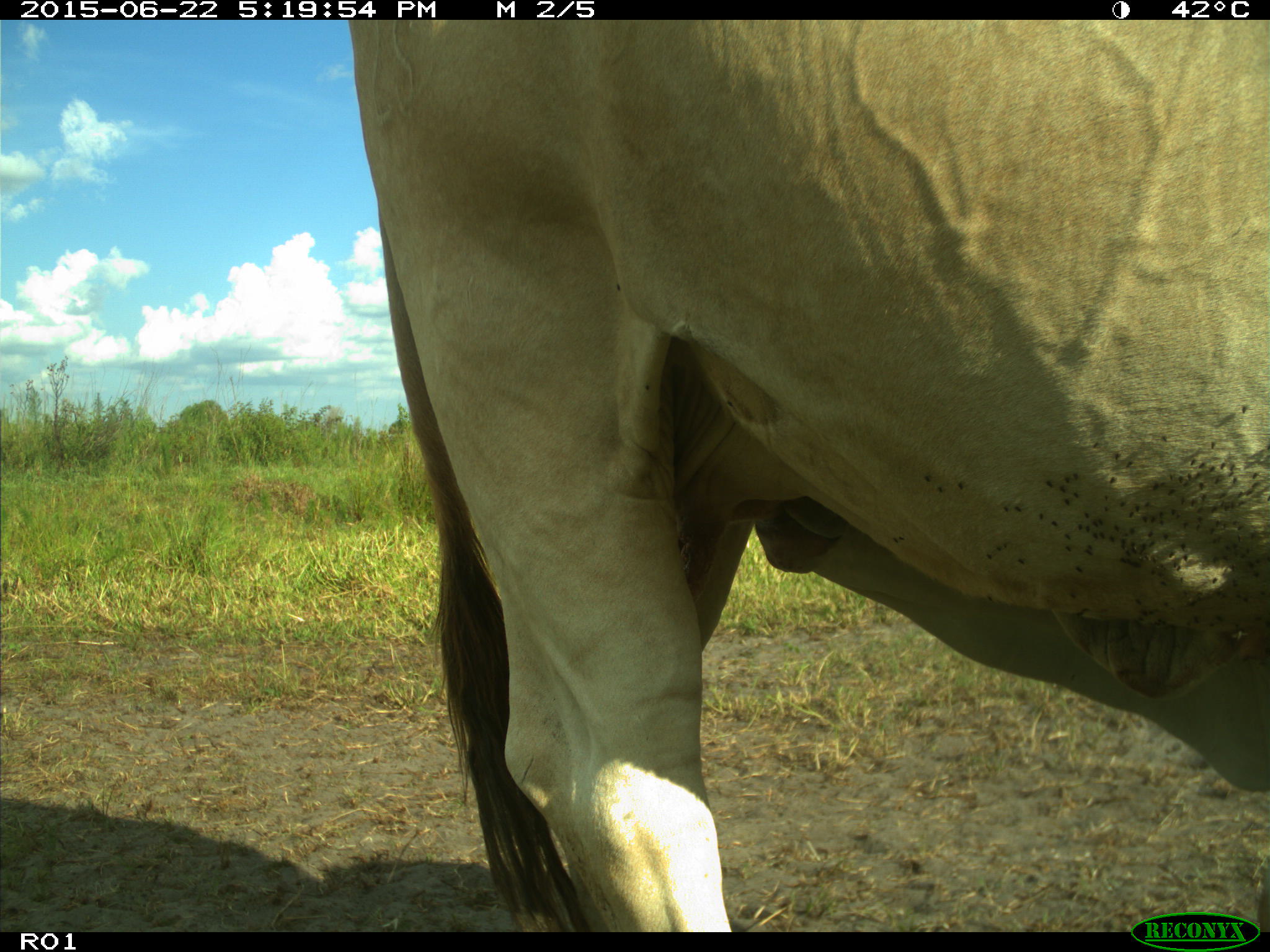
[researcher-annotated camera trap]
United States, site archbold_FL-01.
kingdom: Animalia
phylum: Chordata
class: Mammalia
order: Artiodactyla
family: Bovidae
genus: Bos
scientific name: Bos taurus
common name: domestic cow